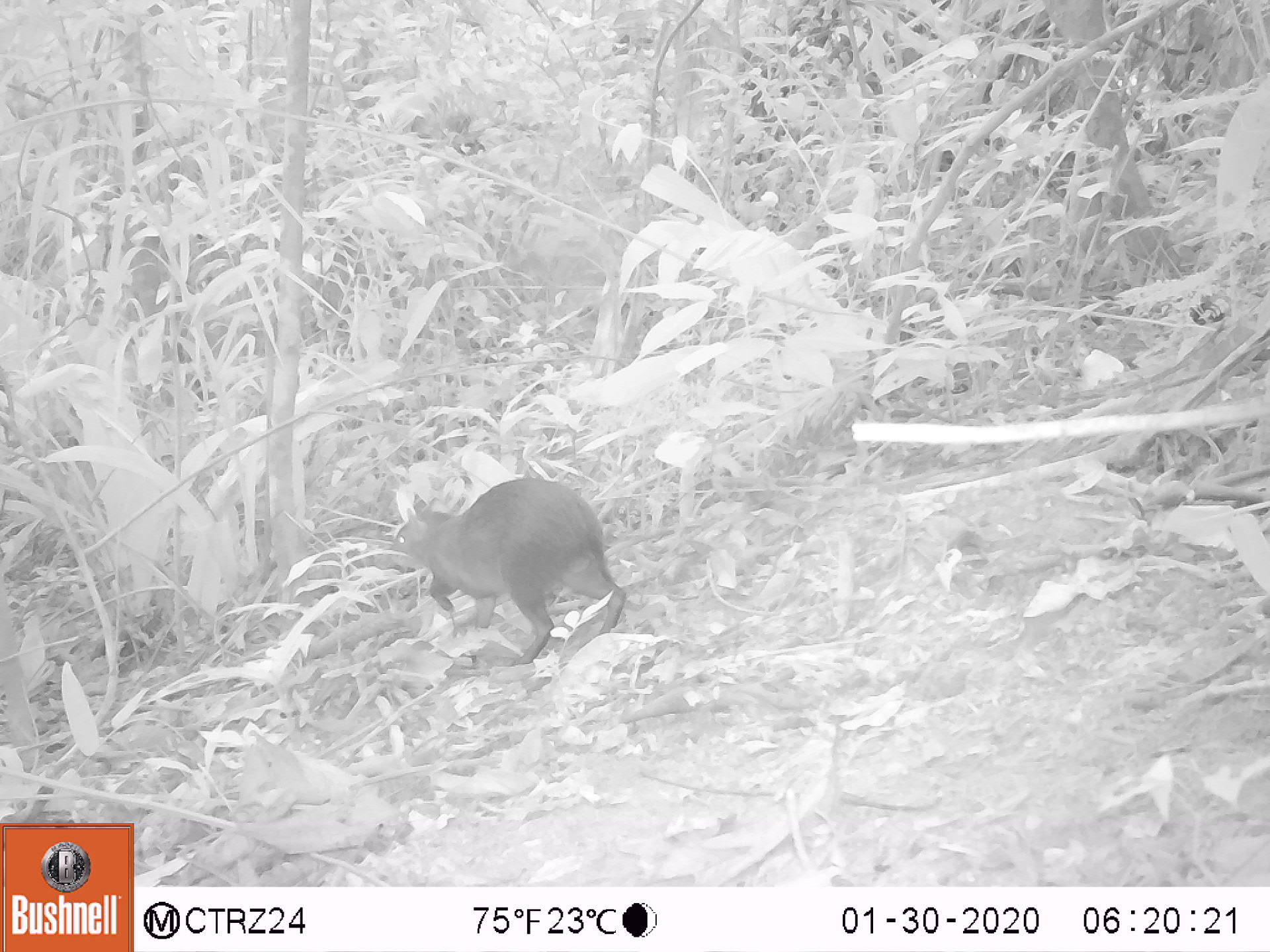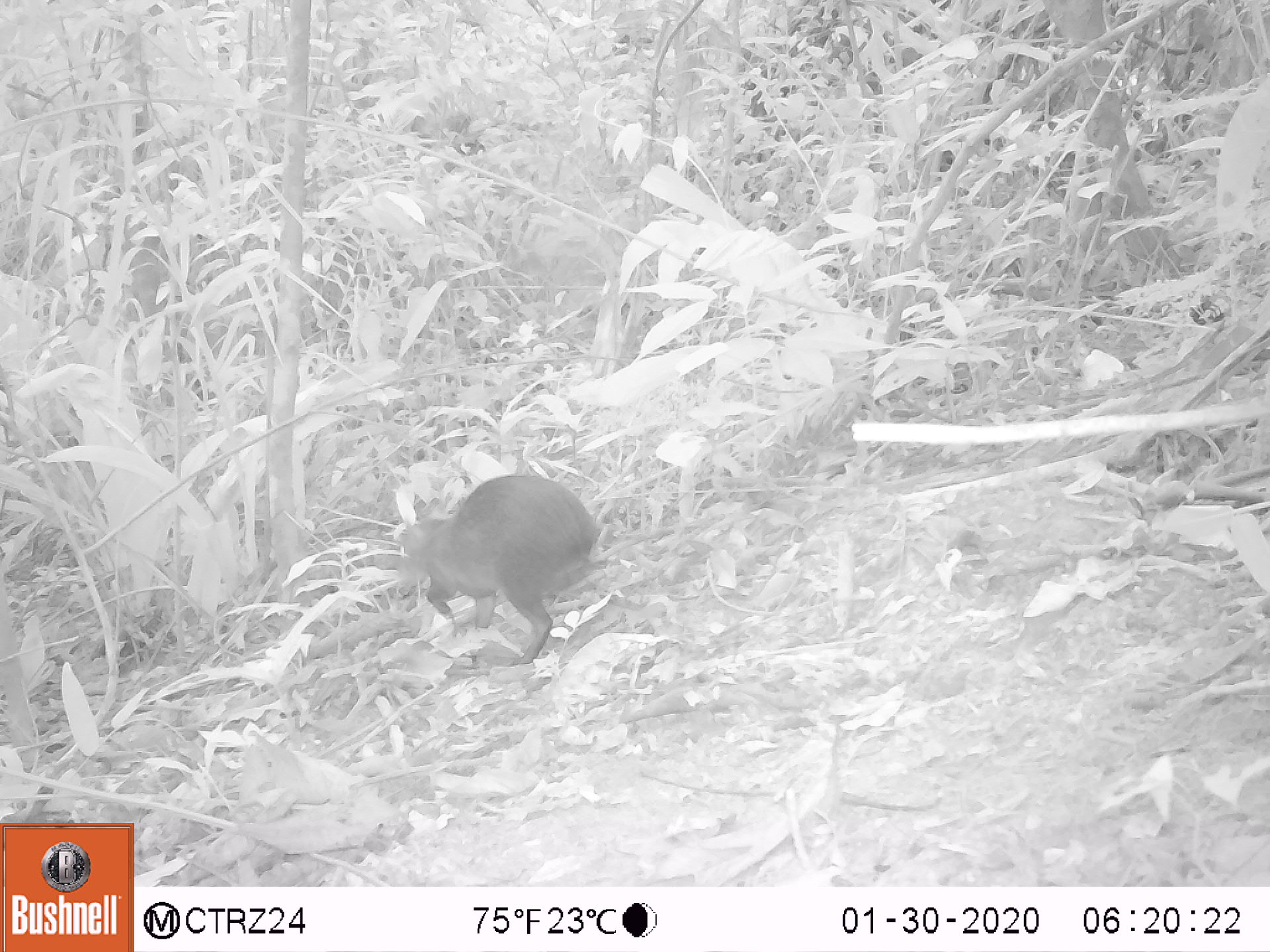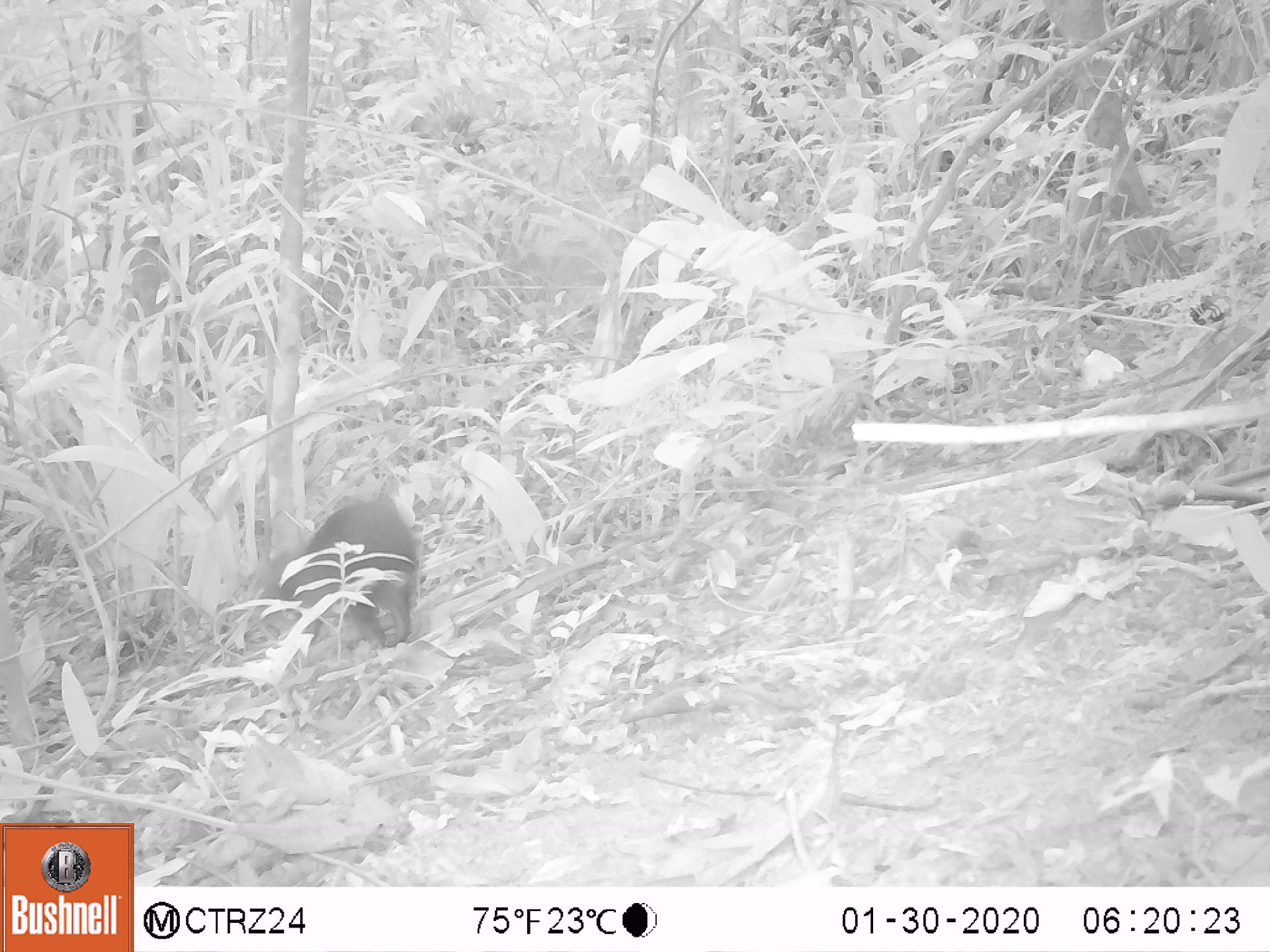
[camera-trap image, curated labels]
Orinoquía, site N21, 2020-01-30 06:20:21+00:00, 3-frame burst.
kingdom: Animalia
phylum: Chordata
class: Mammalia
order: Rodentia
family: Dasyproctidae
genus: Dasyprocta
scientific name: Dasyprocta fuliginosa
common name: black agouti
Black agouti (Dasyprocta fuliginosa).